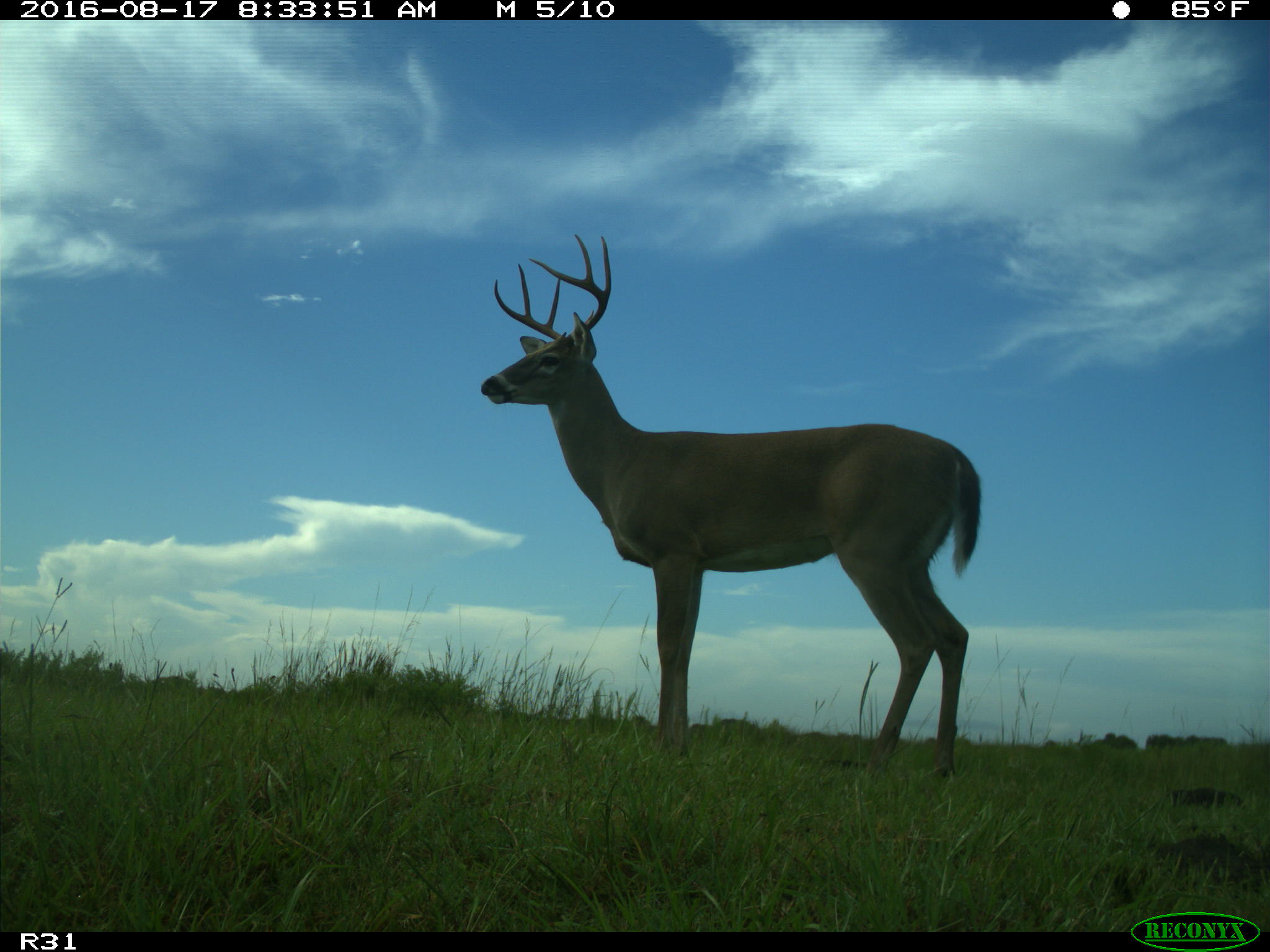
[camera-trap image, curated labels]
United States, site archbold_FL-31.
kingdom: Animalia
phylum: Chordata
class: Mammalia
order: Artiodactyla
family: Cervidae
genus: Odocoileus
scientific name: Odocoileus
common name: deer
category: unidentified deer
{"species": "unidentified deer (deer) (Odocoileus)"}